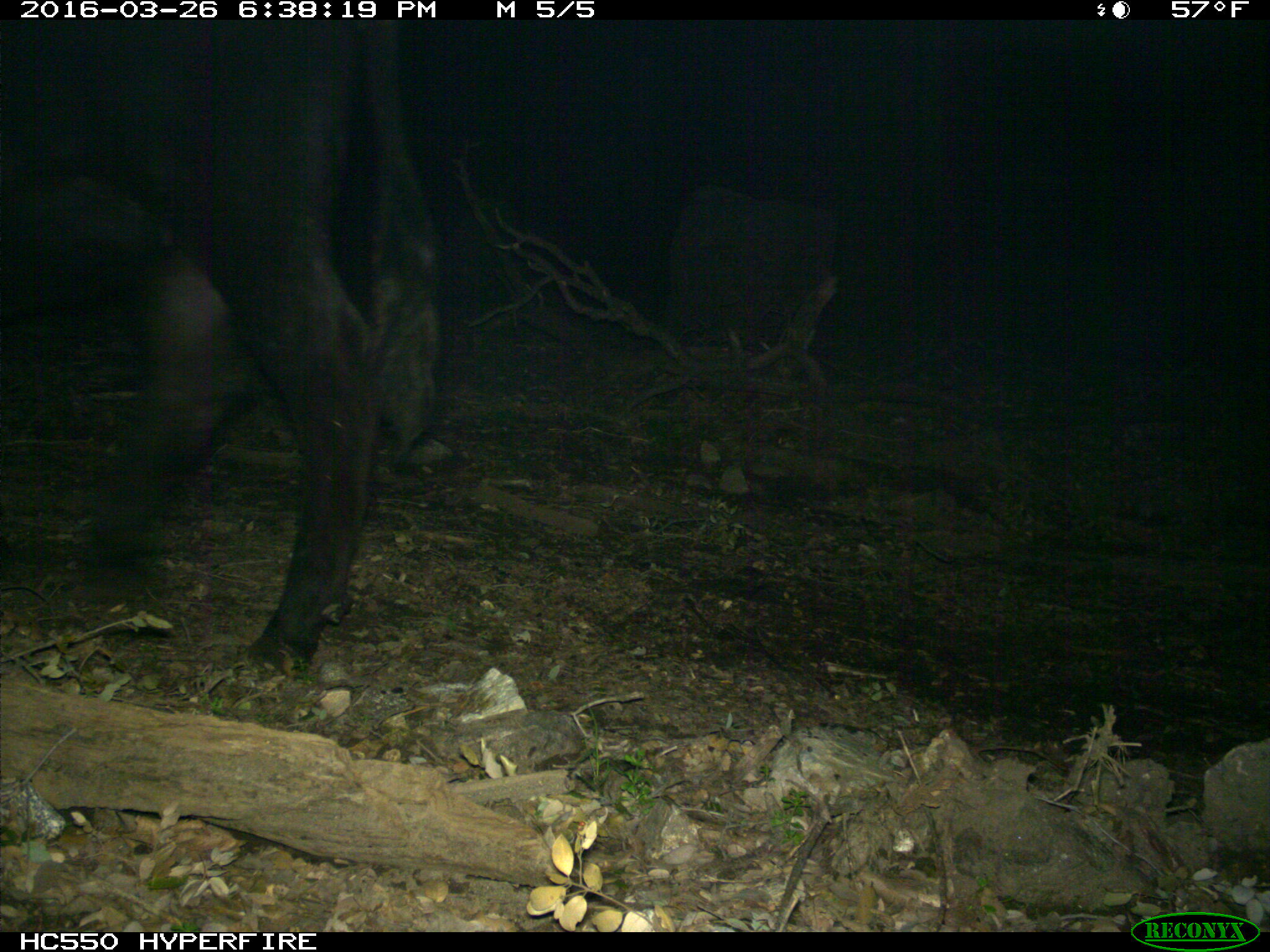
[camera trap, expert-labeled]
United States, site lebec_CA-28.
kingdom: Animalia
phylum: Chordata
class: Mammalia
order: Artiodactyla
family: Bovidae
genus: Bos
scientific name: Bos taurus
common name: domestic cow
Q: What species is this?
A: Bos taurus (domestic cow).